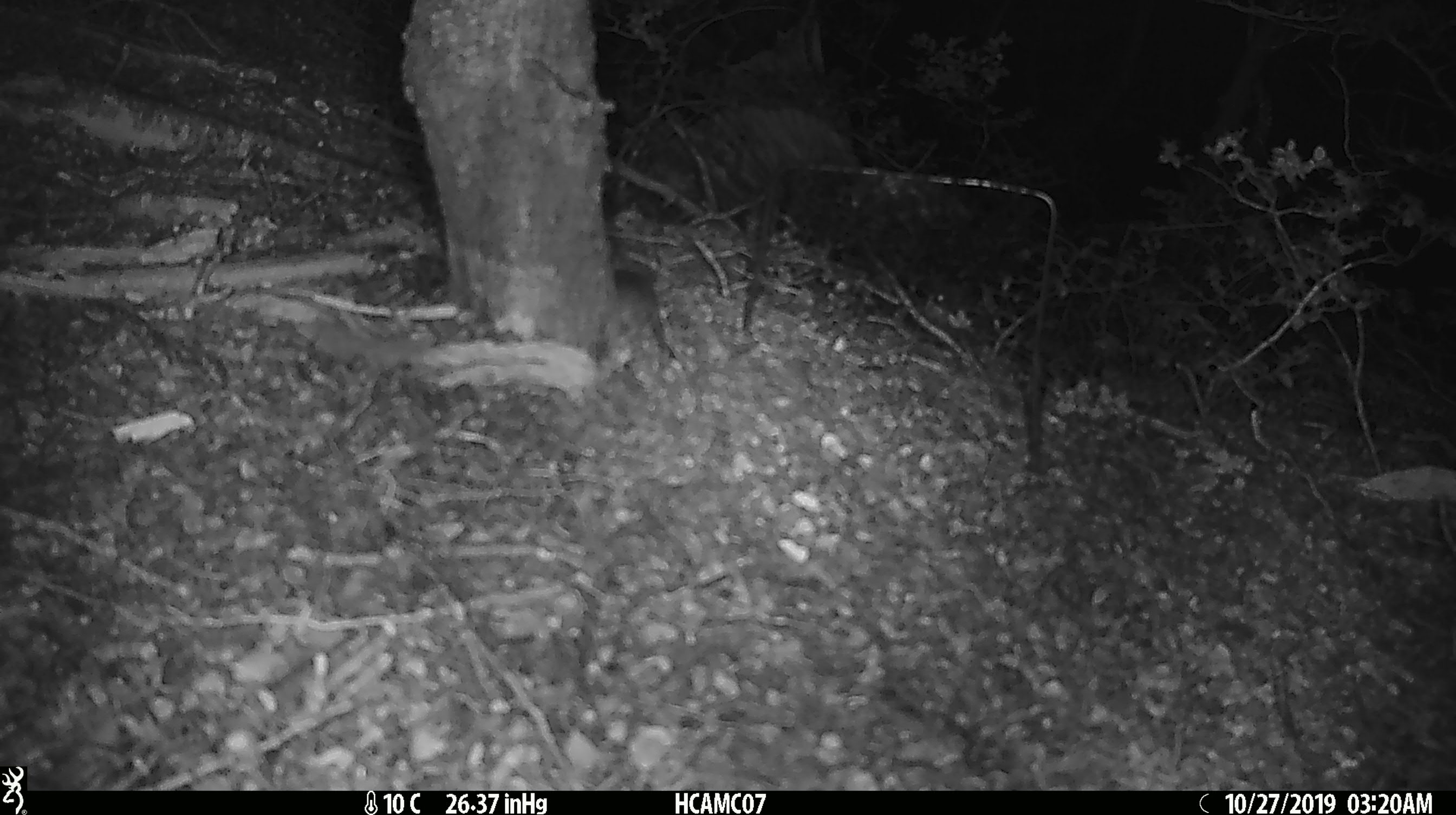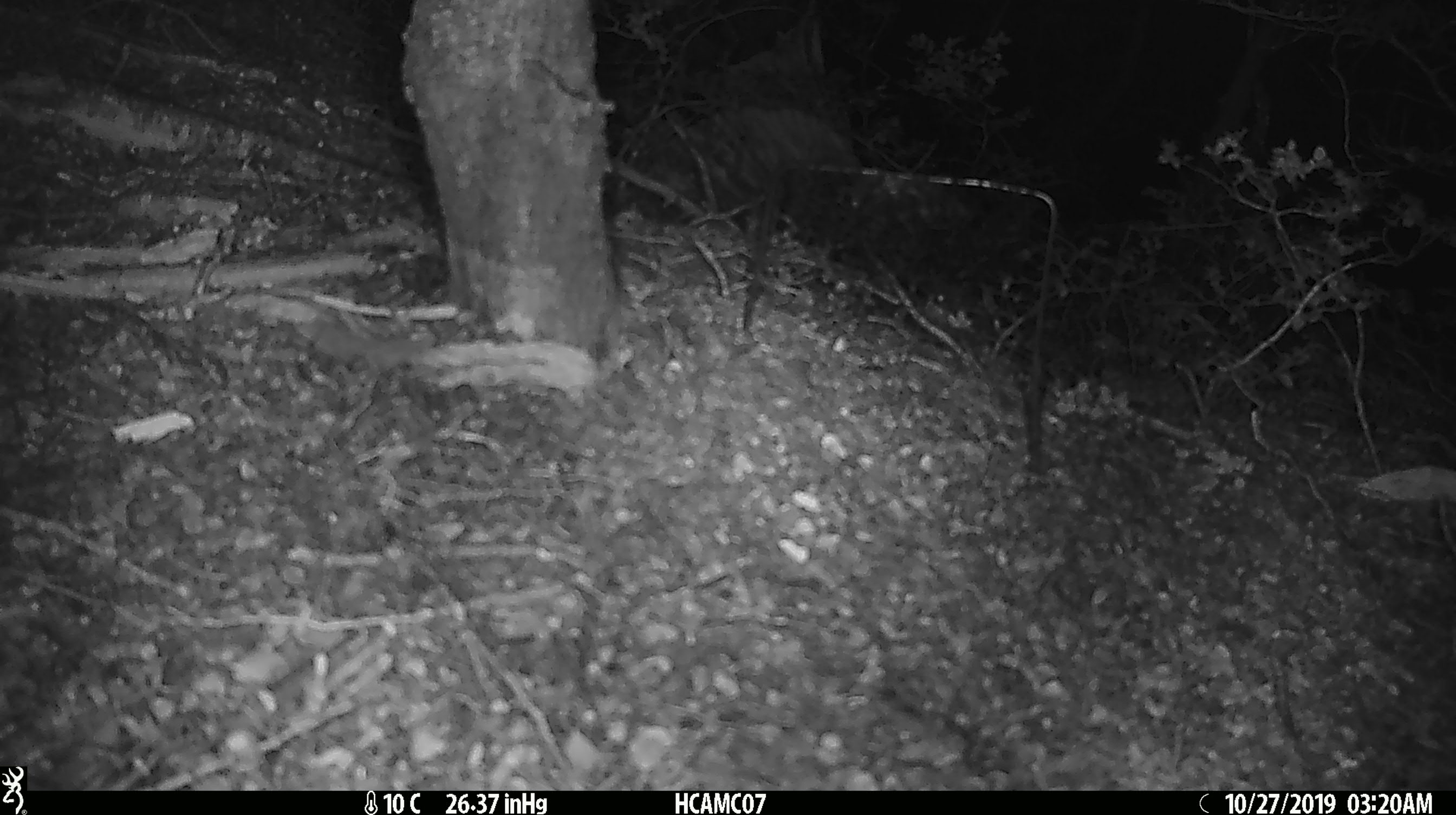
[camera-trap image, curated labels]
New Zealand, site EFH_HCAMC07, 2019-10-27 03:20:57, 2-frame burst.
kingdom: Animalia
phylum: Chordata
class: Mammalia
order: Rodentia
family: Muridae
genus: Mus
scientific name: Mus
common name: mouse